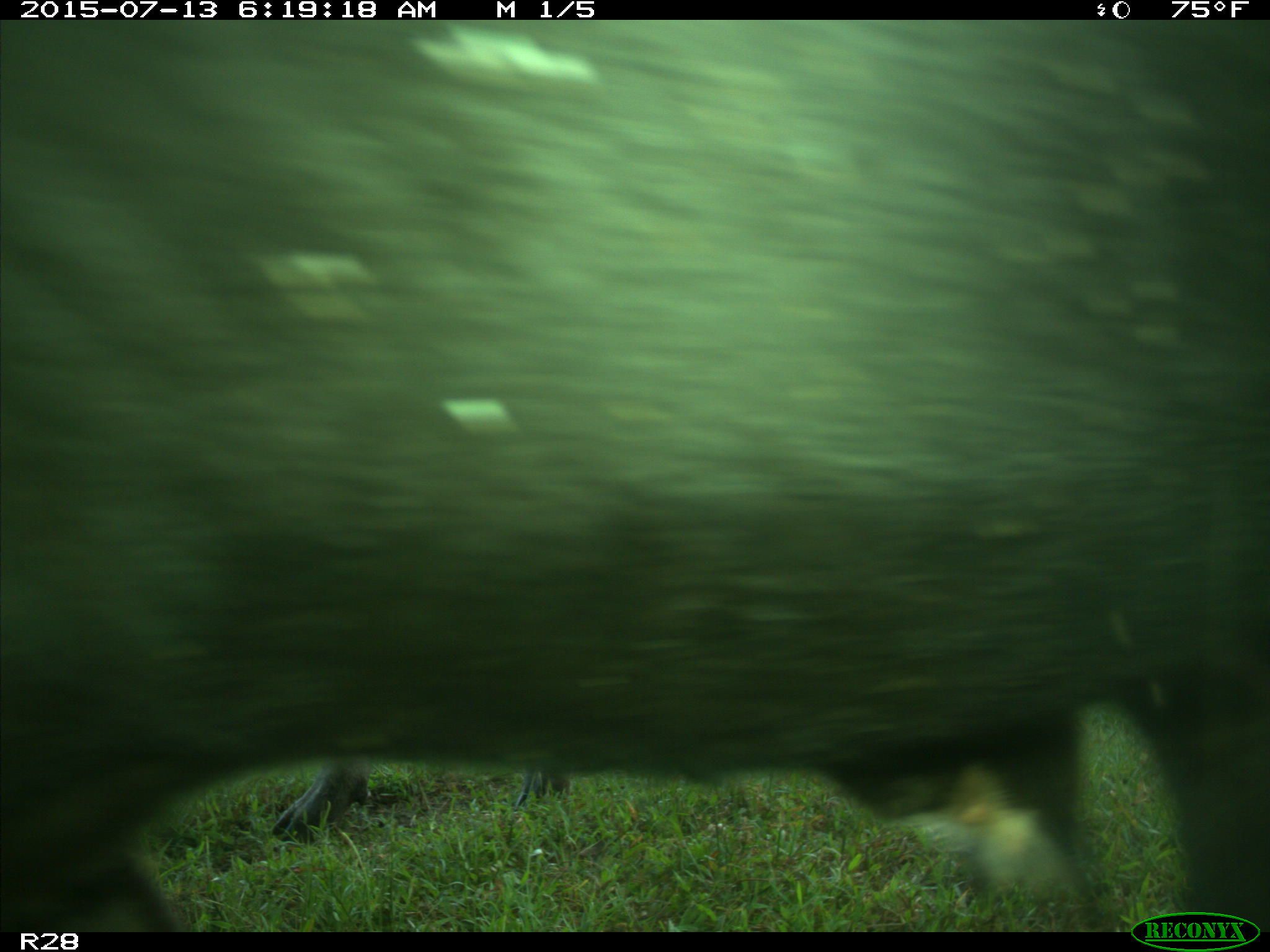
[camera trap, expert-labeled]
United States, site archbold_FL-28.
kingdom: Animalia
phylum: Chordata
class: Mammalia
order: Artiodactyla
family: Bovidae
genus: Bos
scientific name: Bos taurus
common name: domestic cow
Bos taurus (domestic cow).